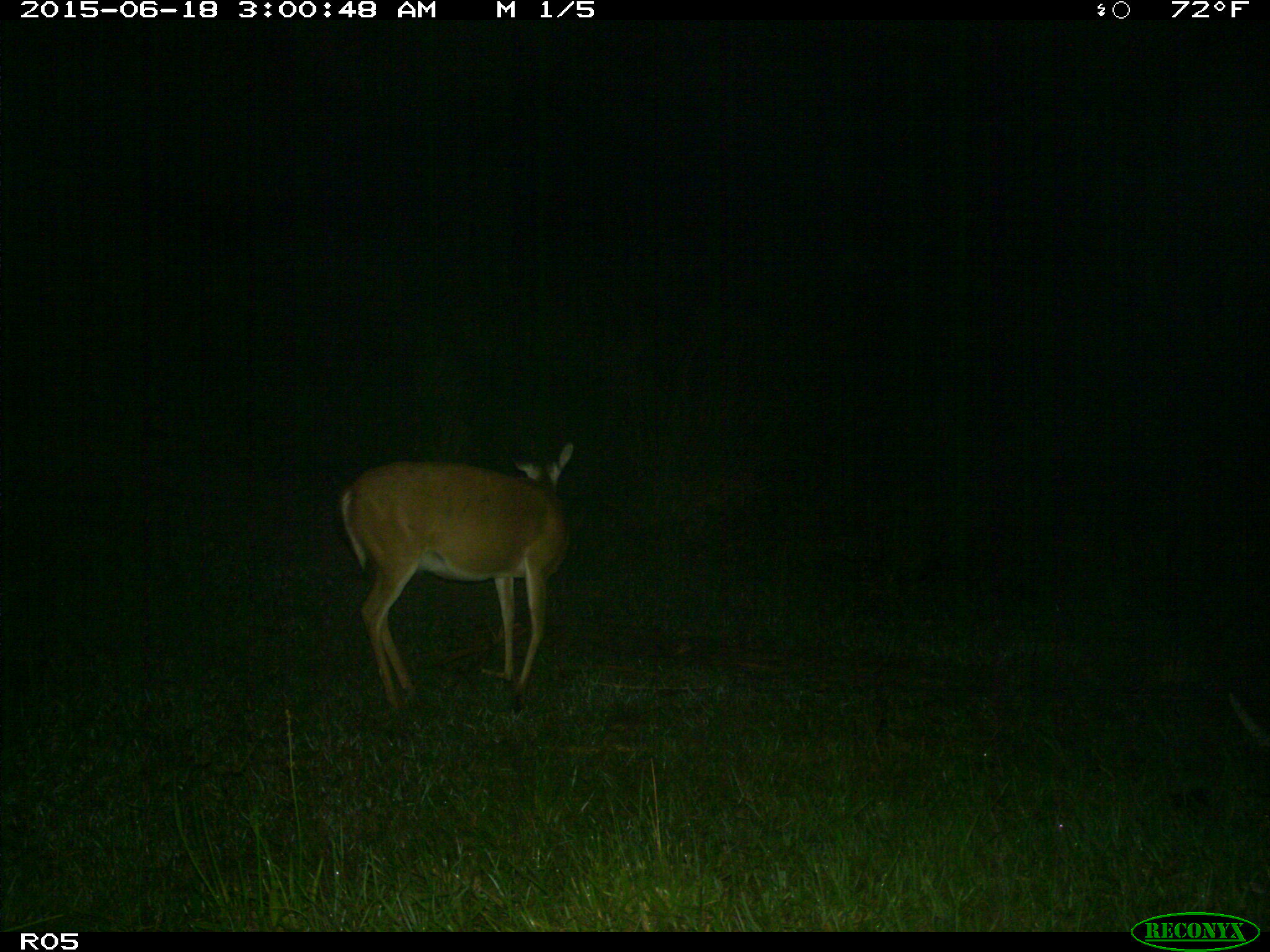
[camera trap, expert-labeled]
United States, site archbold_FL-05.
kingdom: Animalia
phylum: Chordata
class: Mammalia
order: Artiodactyla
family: Cervidae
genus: Odocoileus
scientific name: Odocoileus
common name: deer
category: unidentified deer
Unidentified deer (deer) (Odocoileus).